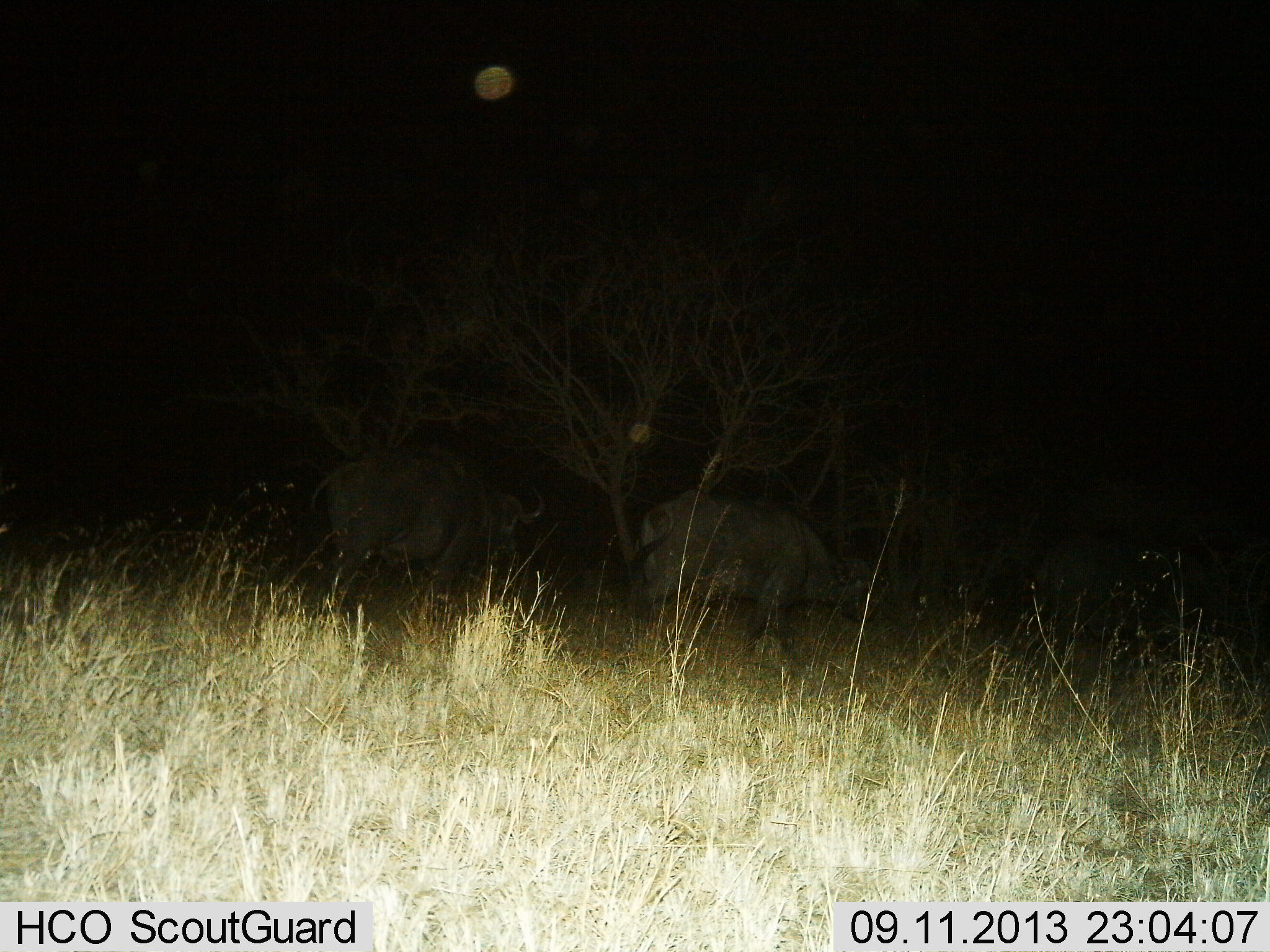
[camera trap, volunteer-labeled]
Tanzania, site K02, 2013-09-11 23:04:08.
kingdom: Animalia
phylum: Chordata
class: Mammalia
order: Artiodactyla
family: Bovidae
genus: Syncerus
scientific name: Syncerus caffer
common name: cape buffalo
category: buffalo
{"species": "buffalo (cape buffalo) (Syncerus caffer)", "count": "2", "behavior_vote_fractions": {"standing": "50%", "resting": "10%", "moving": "30%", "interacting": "0%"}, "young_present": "10%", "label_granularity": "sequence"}